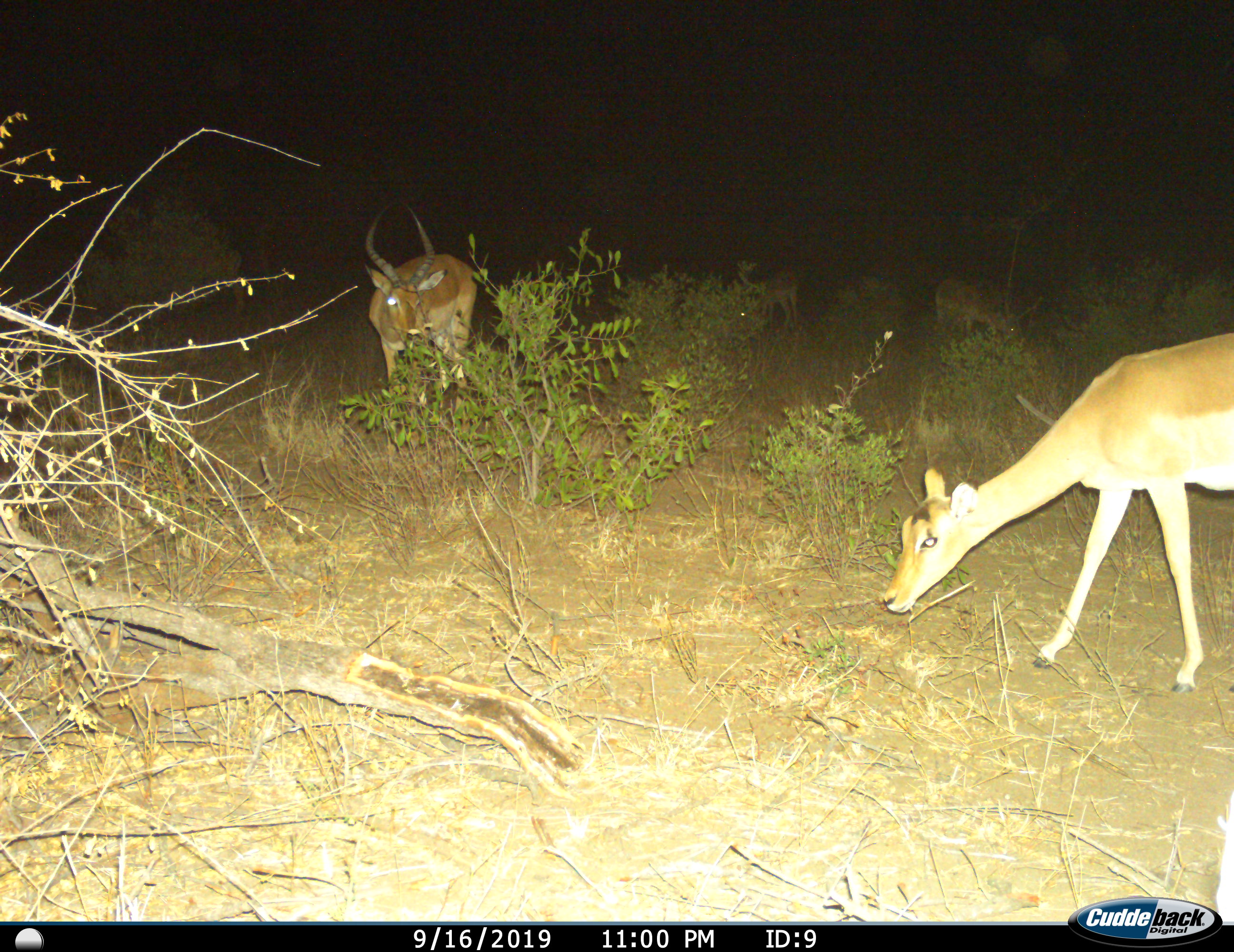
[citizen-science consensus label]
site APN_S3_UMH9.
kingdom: Animalia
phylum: Chordata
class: Mammalia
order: Artiodactyla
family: Bovidae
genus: Aepyceros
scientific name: Aepyceros melampus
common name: impala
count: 2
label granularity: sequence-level